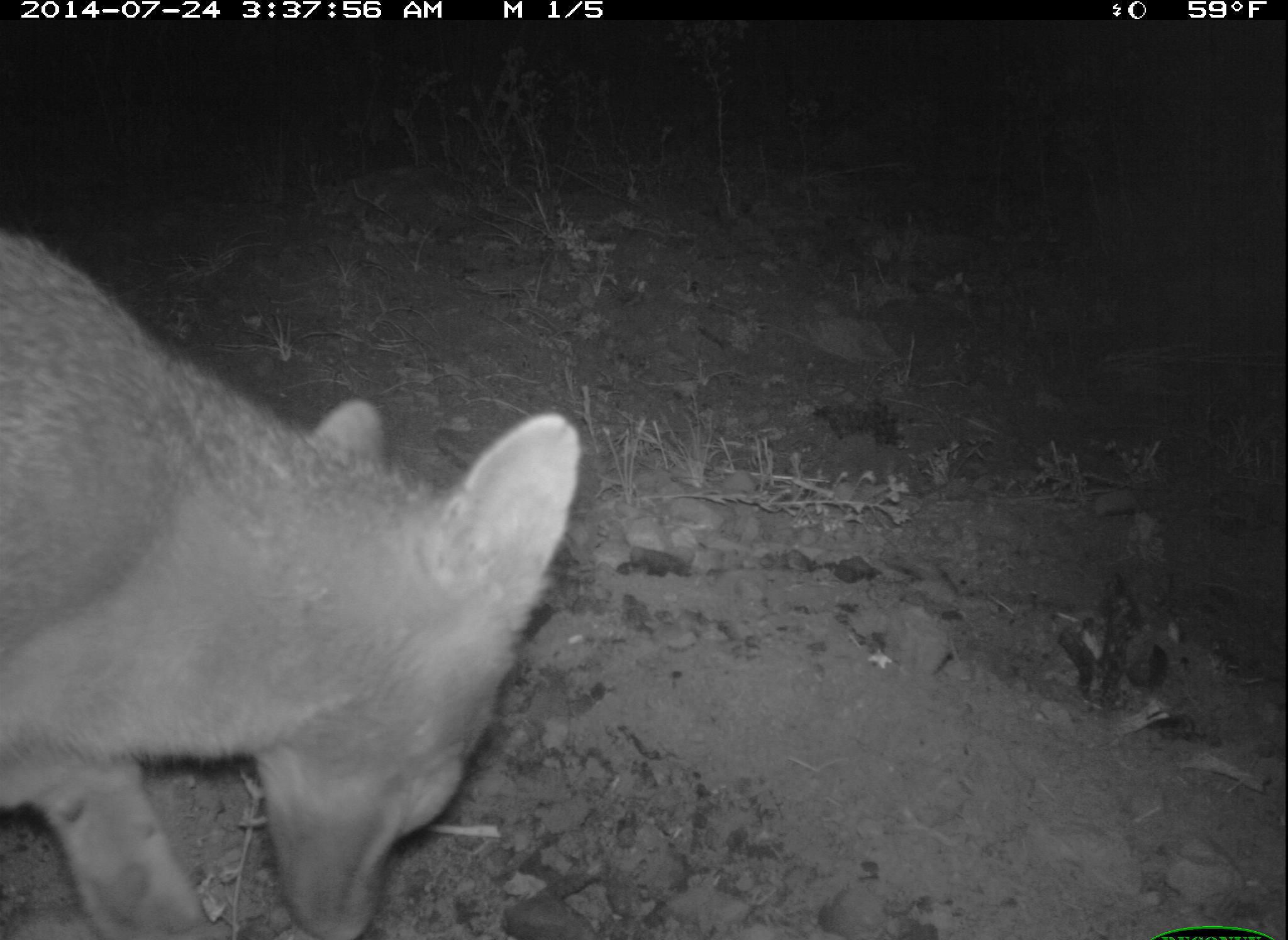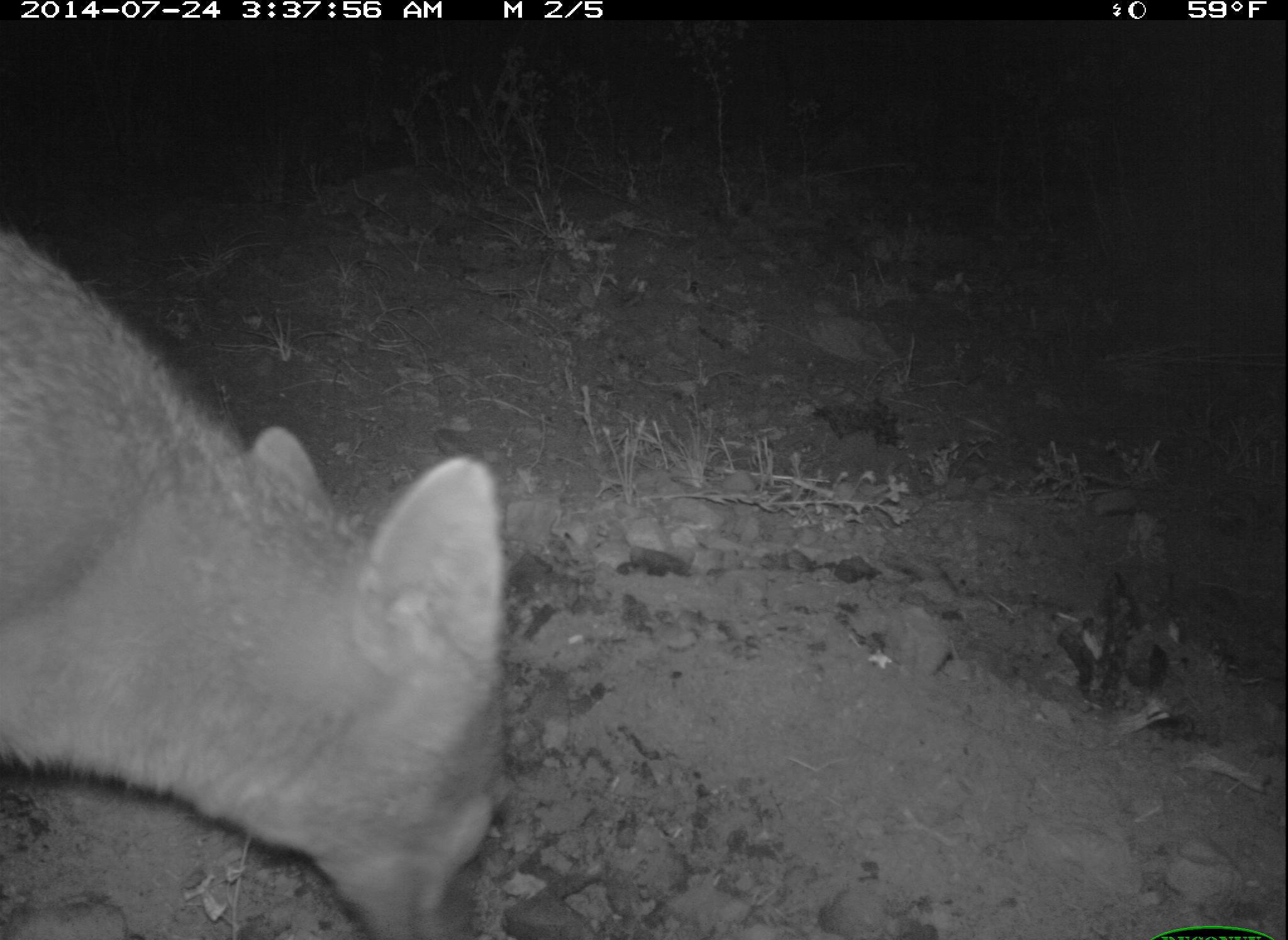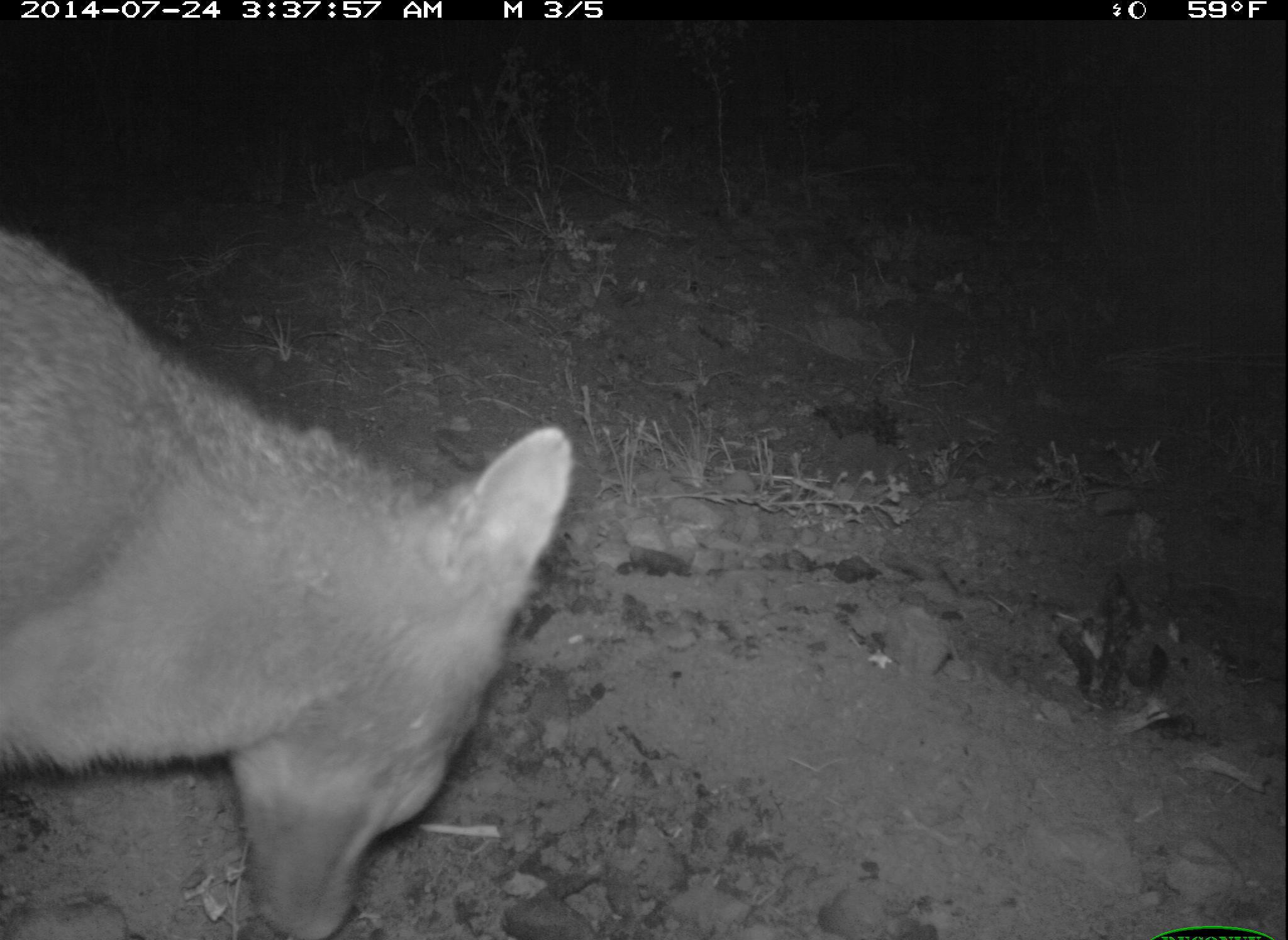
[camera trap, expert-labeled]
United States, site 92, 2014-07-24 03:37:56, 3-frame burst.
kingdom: Animalia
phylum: Chordata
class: Mammalia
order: Carnivora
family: Canidae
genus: Urocyon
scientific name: Urocyon cinereoargenteus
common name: gray fox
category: fox